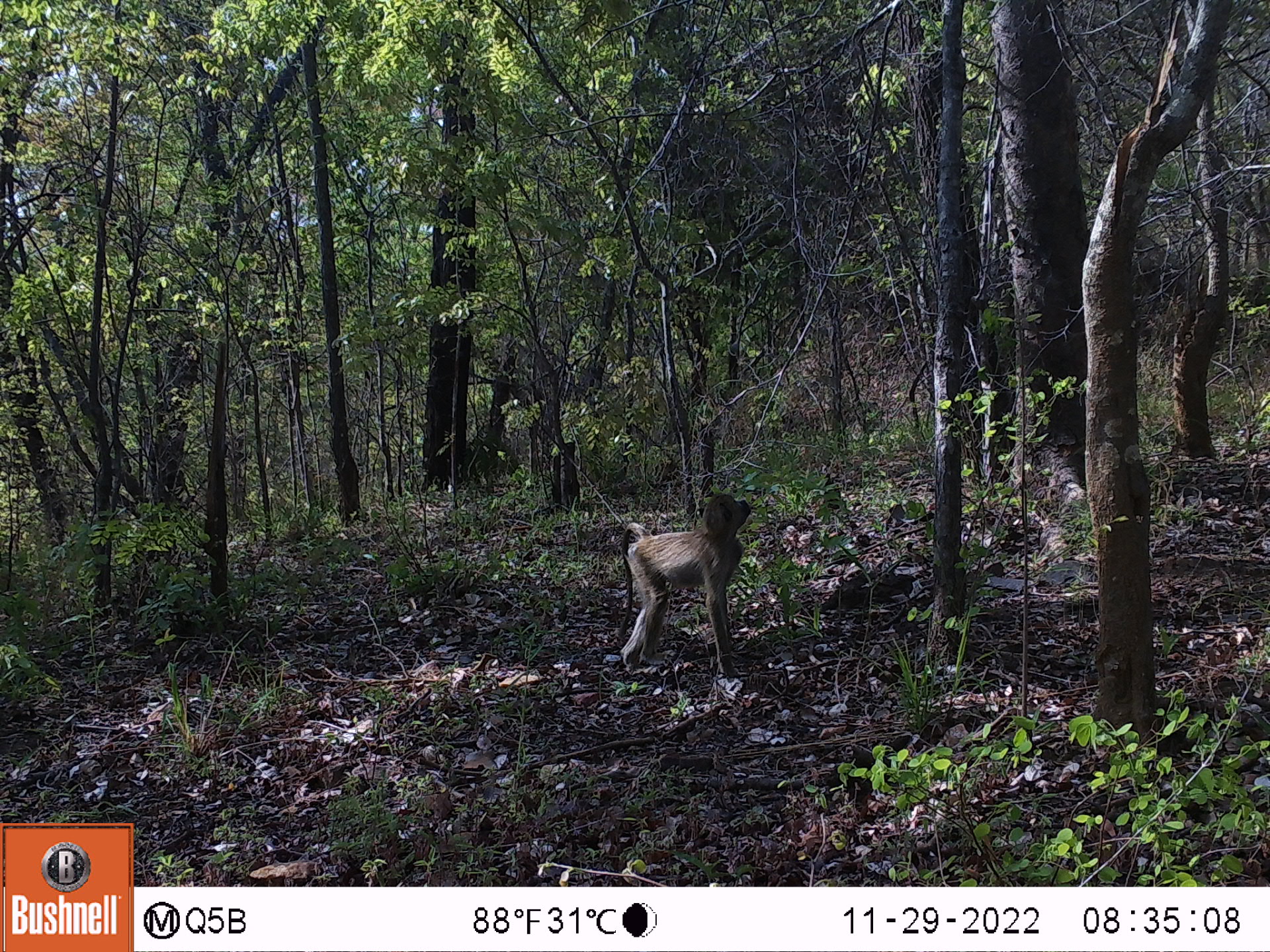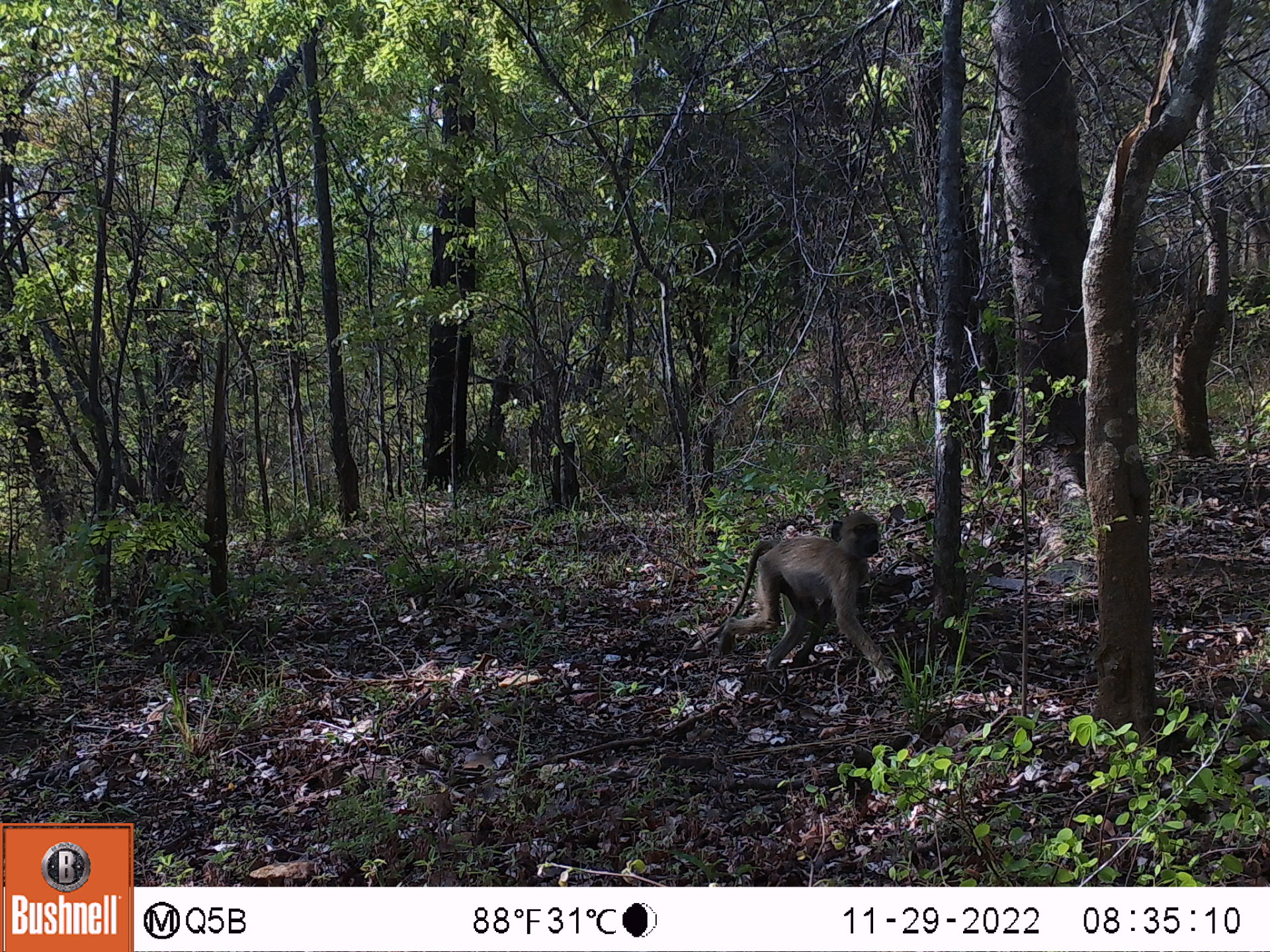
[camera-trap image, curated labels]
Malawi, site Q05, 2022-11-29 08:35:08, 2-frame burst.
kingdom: Animalia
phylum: Chordata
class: Mammalia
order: Primates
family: Cercopithecidae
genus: Papio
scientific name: Papio cynocephalus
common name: yellow baboon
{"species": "yellow baboon (Papio cynocephalus)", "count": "1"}